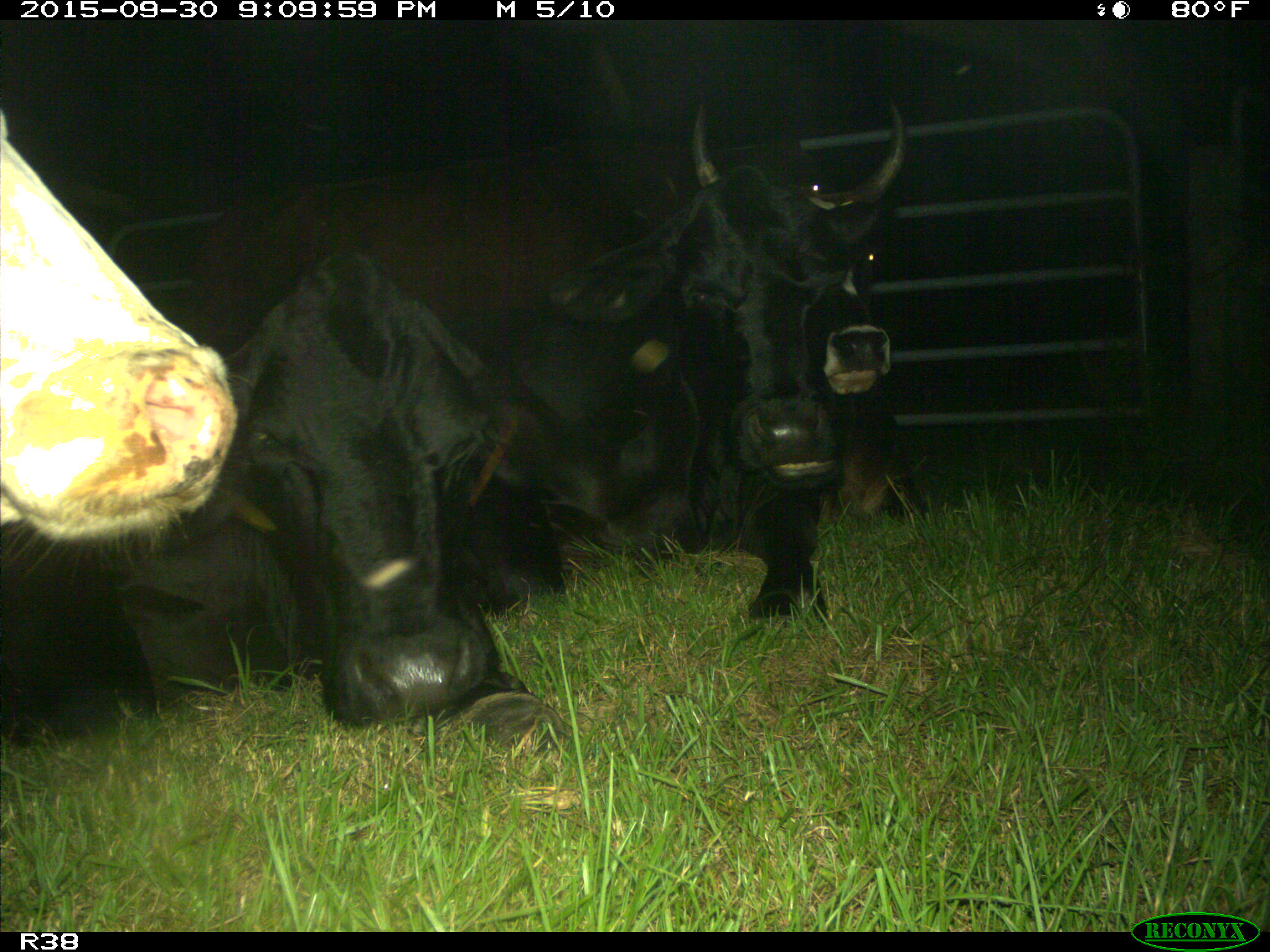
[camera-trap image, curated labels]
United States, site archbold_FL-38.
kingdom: Animalia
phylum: Chordata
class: Mammalia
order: Artiodactyla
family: Bovidae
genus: Bos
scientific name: Bos taurus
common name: domestic cow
Bos taurus (domestic cow).